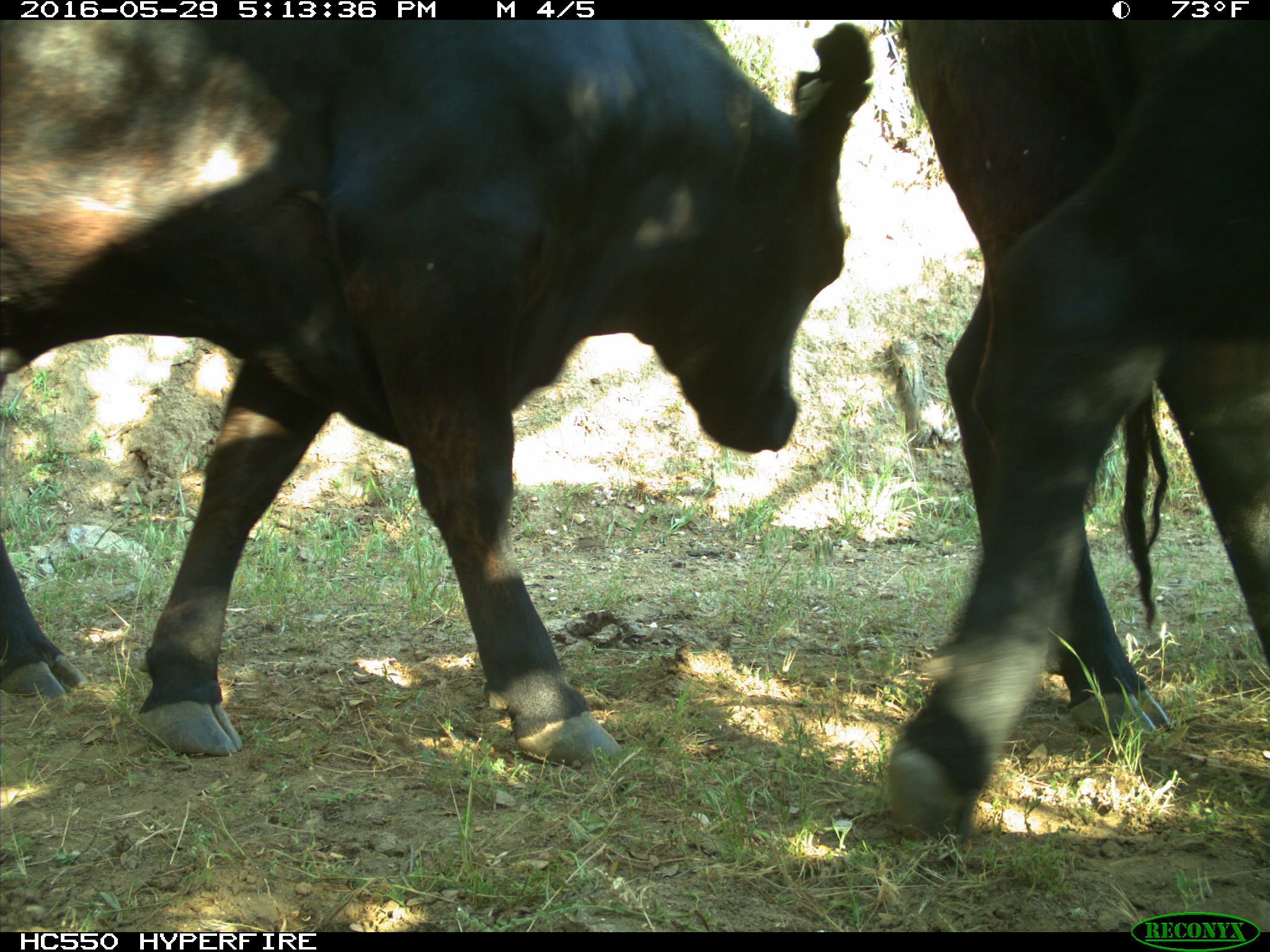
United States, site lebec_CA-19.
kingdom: Animalia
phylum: Chordata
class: Mammalia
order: Artiodactyla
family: Bovidae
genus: Bos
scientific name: Bos taurus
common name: domestic cow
Bos taurus (domestic cow).